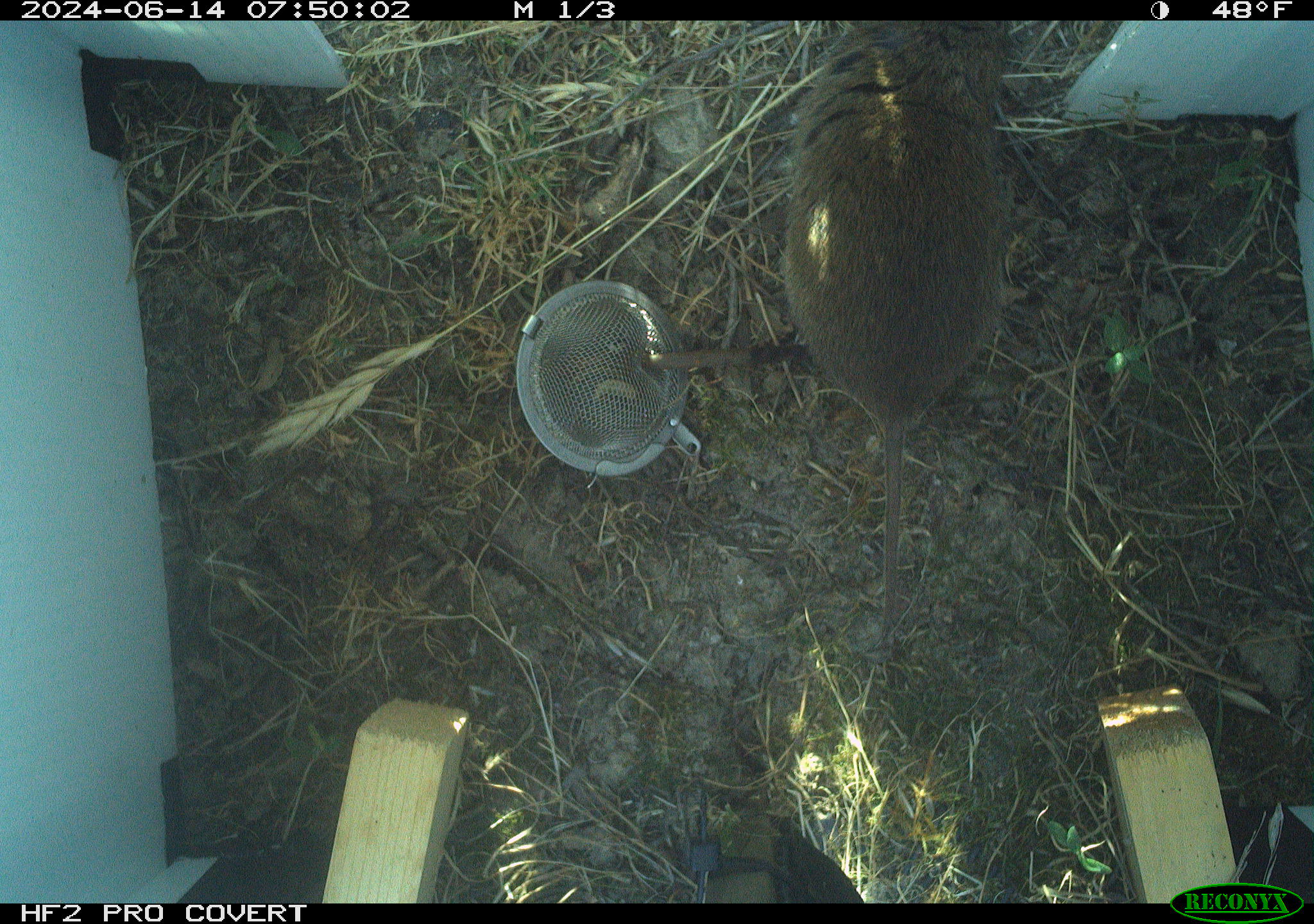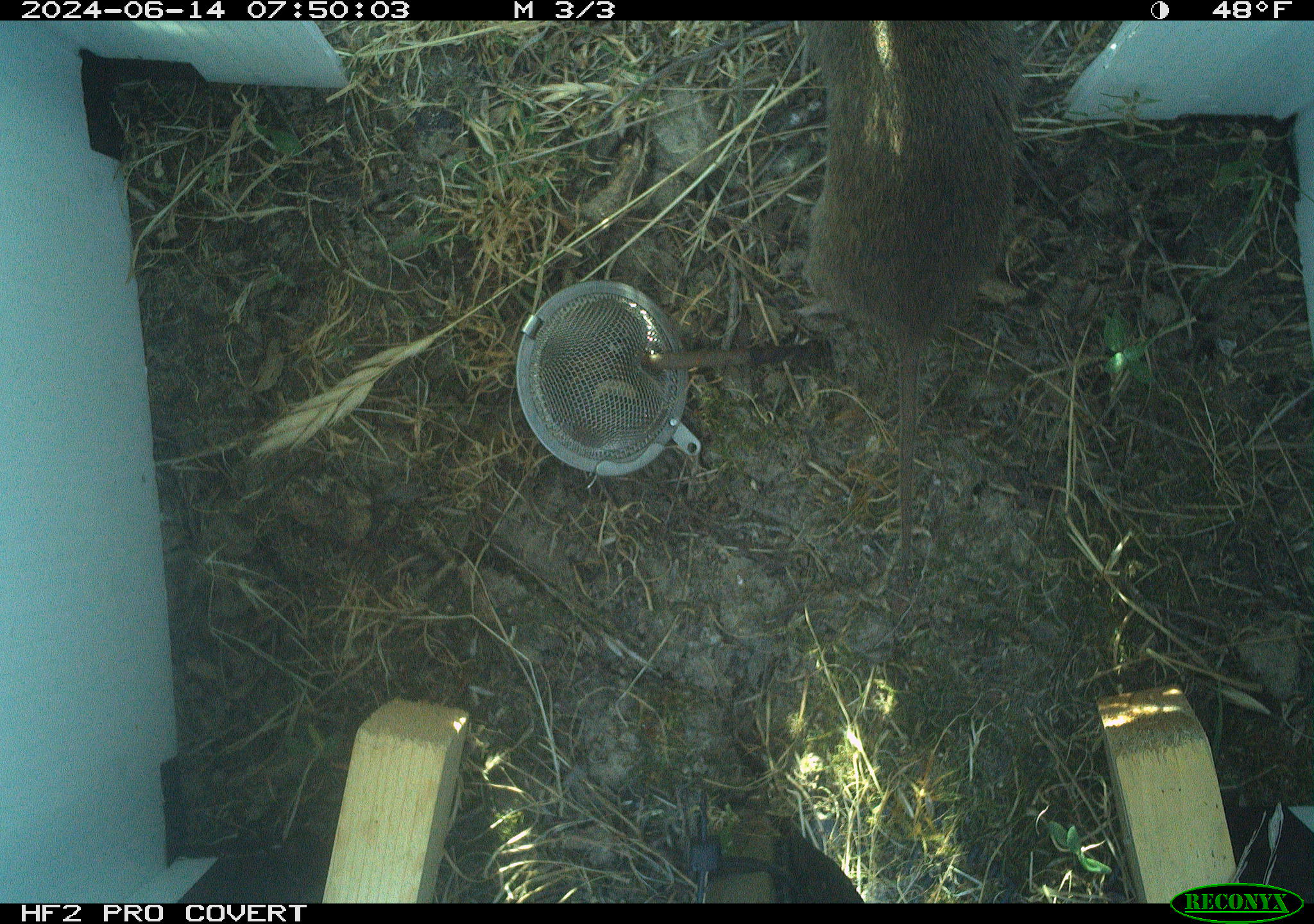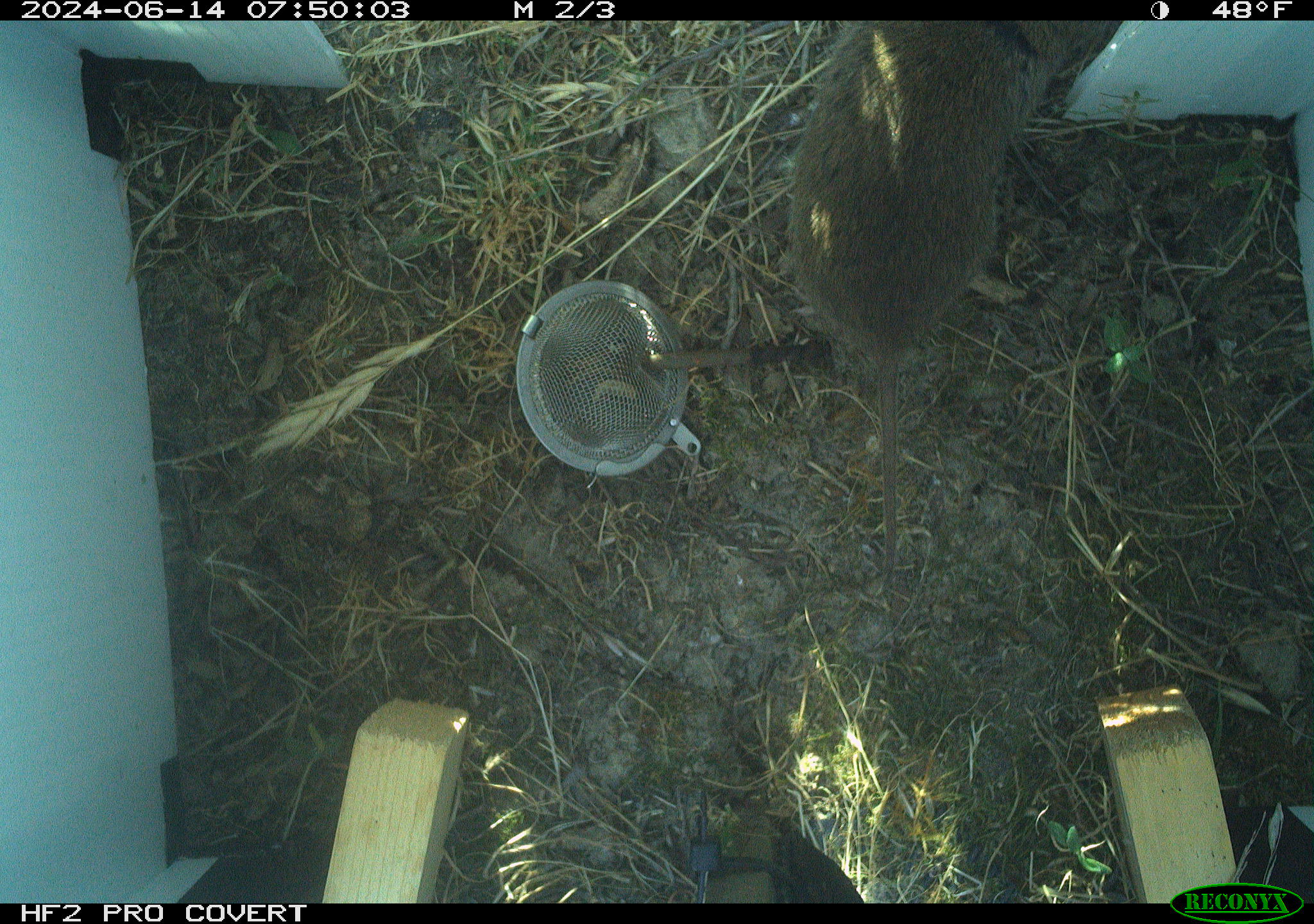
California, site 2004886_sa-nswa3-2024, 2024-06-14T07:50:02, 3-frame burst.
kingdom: Animalia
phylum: Chordata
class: Mammalia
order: Rodentia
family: Cricetidae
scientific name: Arvicolinae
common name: voles, lemmings, and muskrats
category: arvicolinae subfamily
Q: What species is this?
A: Arvicolinae subfamily (voles, lemmings, and muskrats) (Arvicolinae).